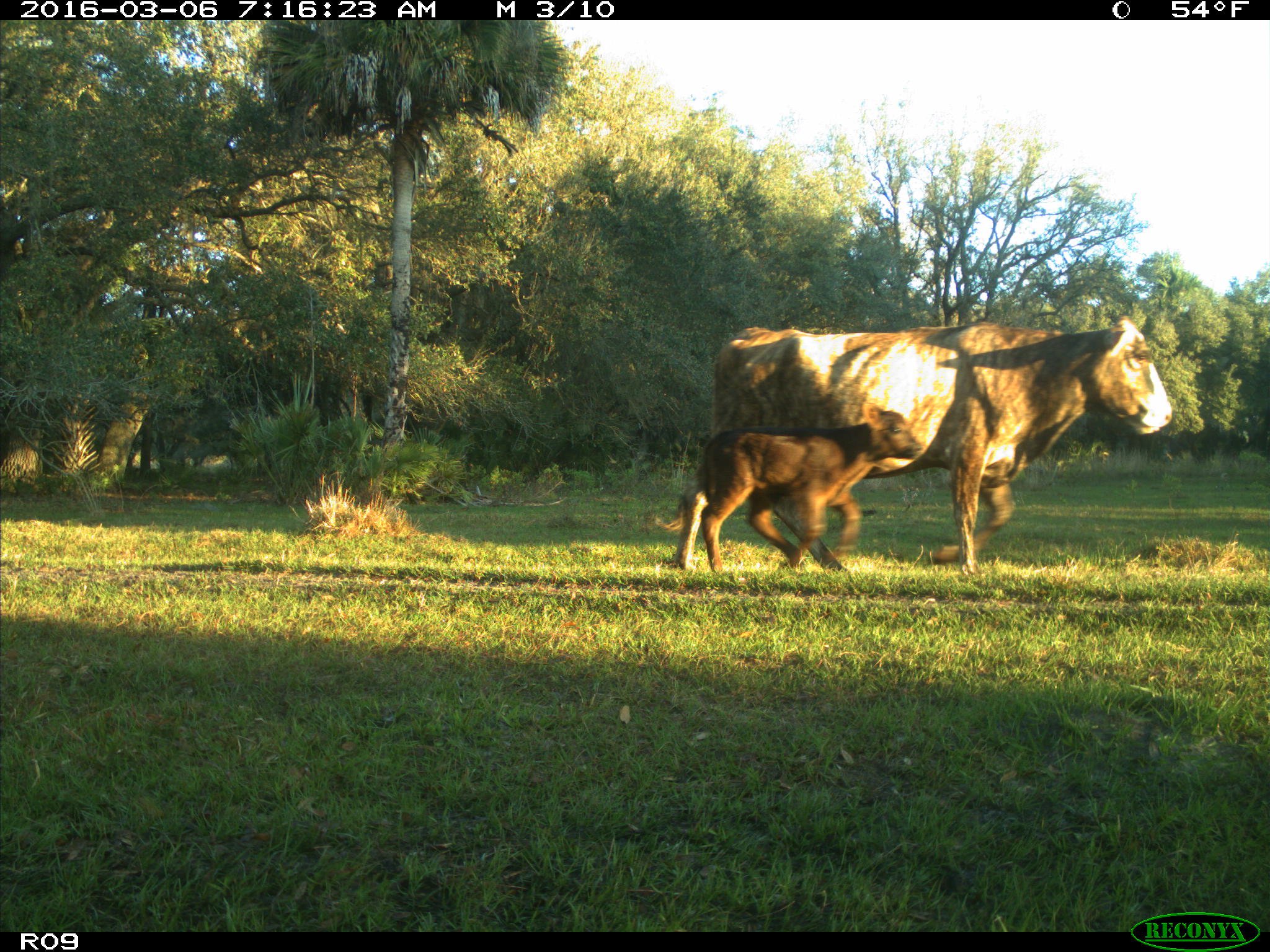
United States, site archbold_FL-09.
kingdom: Animalia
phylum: Chordata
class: Mammalia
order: Artiodactyla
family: Bovidae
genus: Bos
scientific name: Bos taurus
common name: domestic cow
Bos taurus (domestic cow).